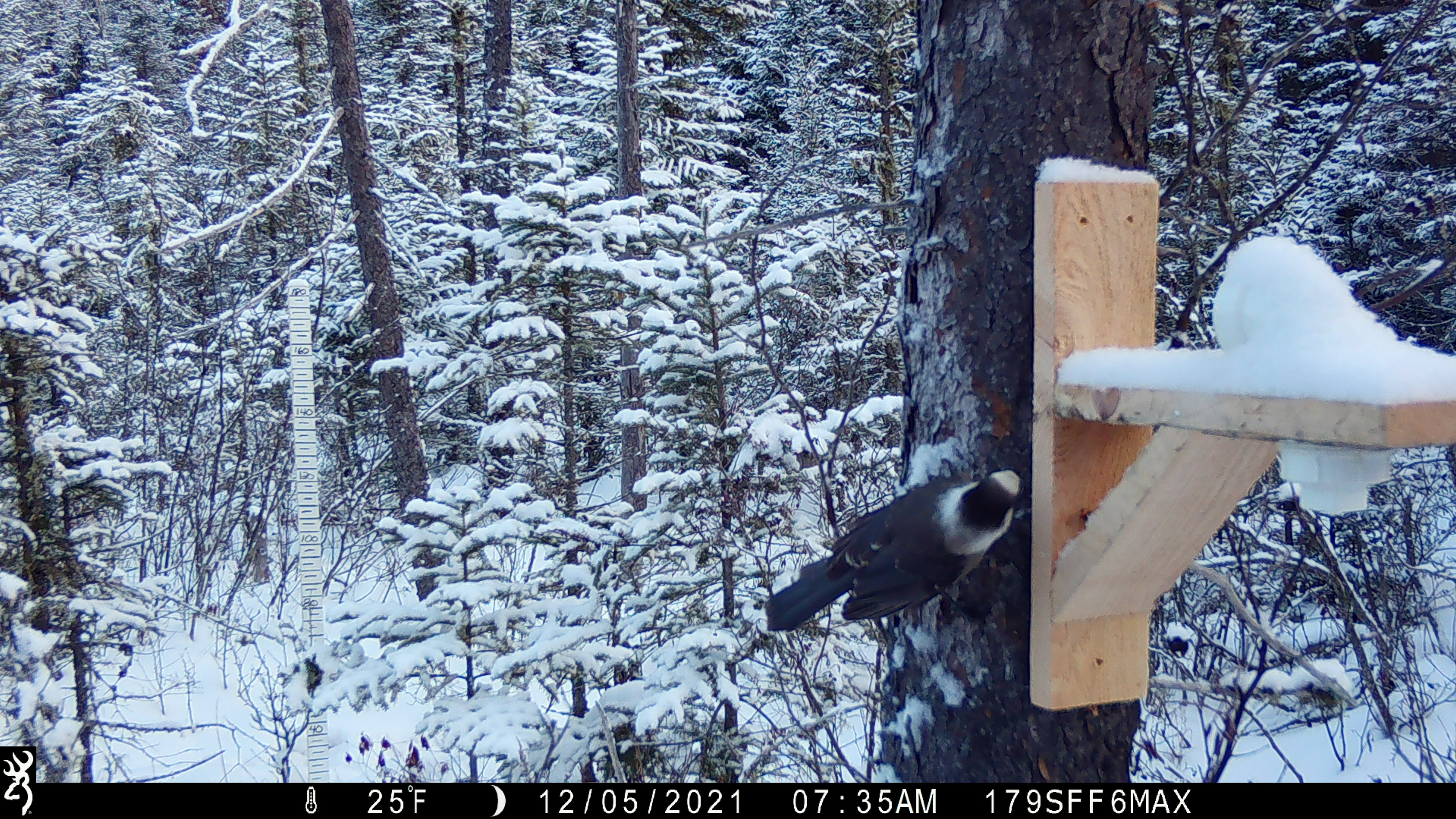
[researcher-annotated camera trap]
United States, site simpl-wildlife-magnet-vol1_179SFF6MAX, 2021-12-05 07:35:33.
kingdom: Animalia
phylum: Chordata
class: Aves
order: Passeriformes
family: Corvidae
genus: Perisoreus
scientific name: Perisoreus canadensis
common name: canada jay